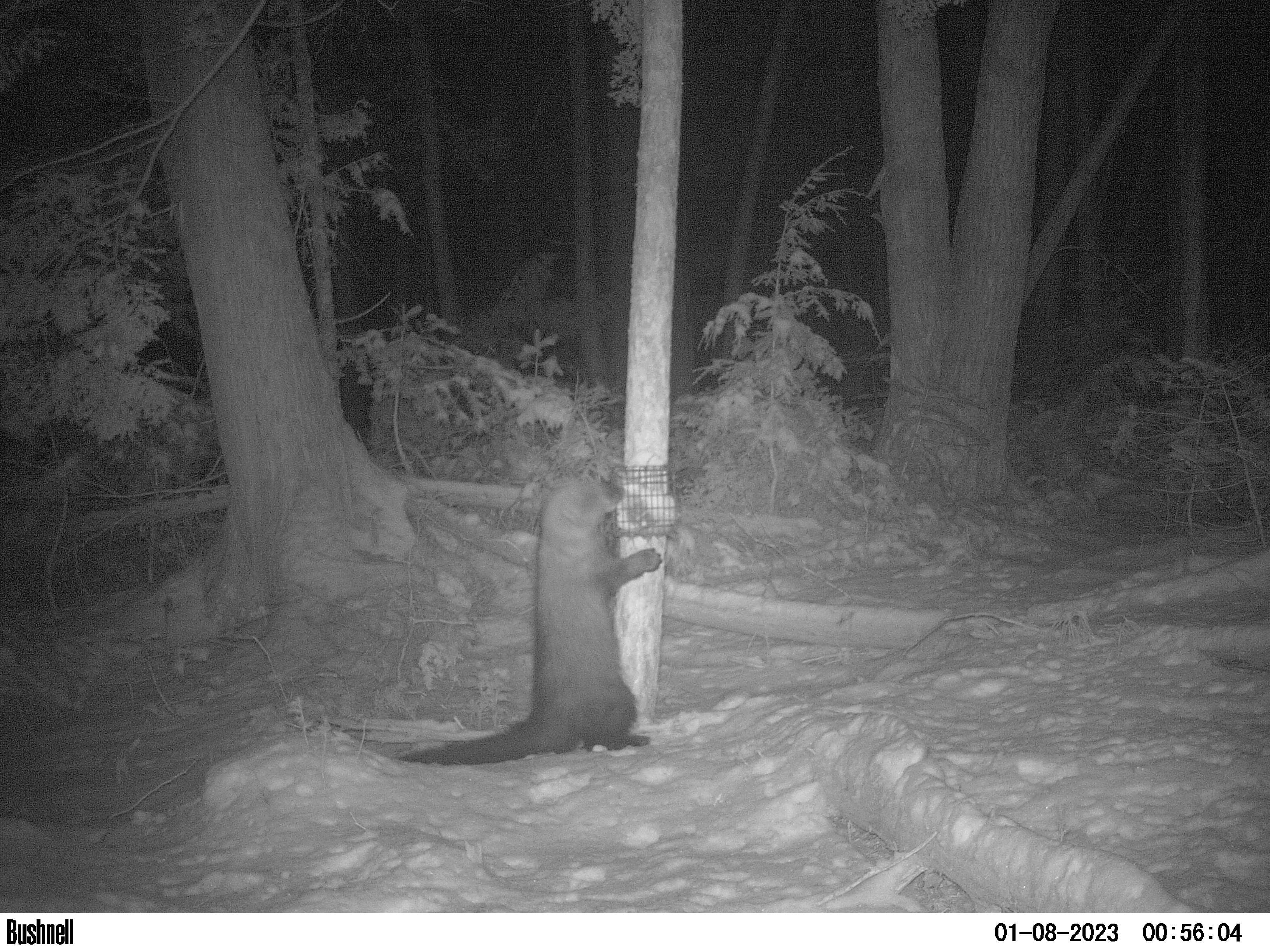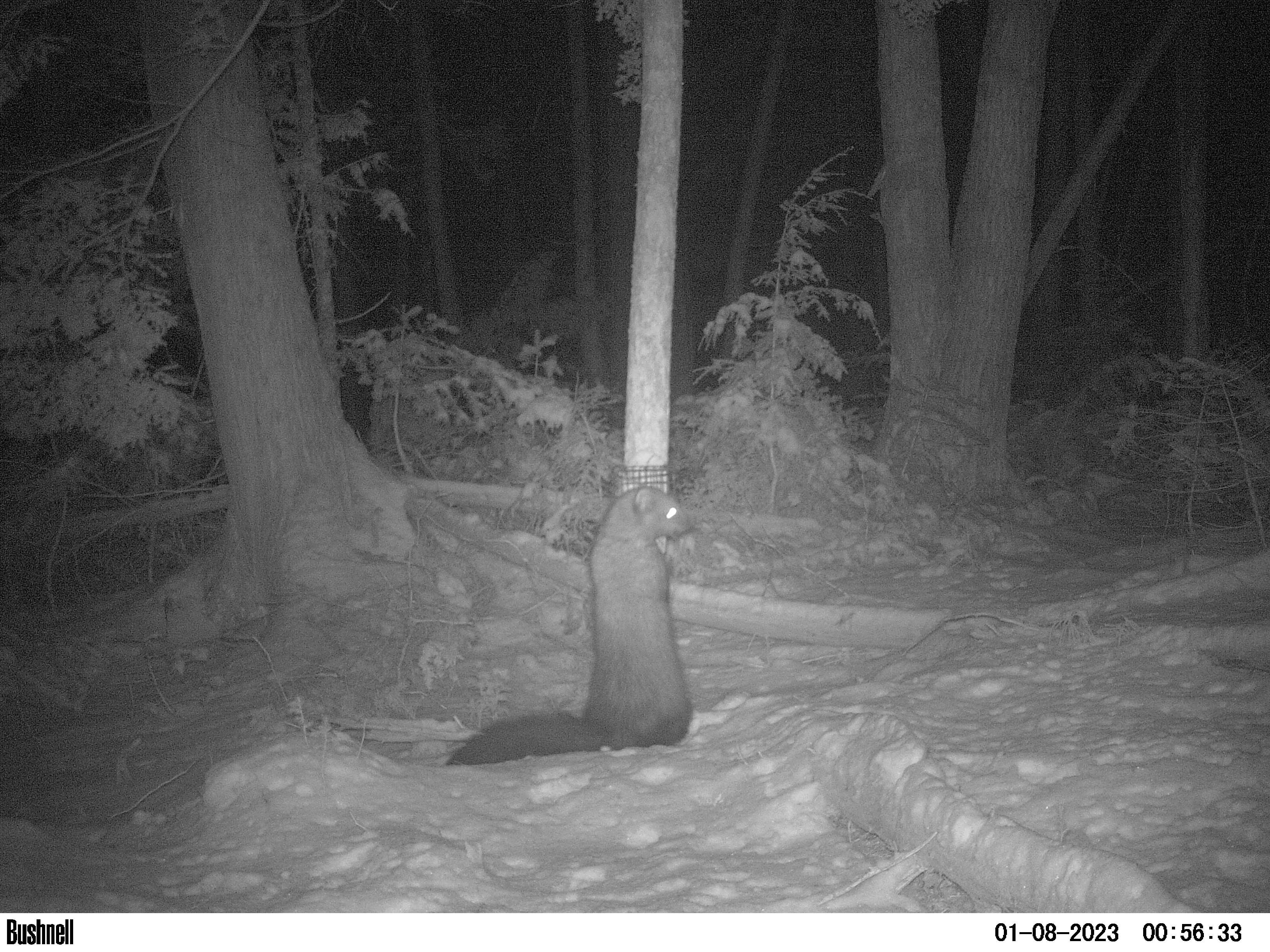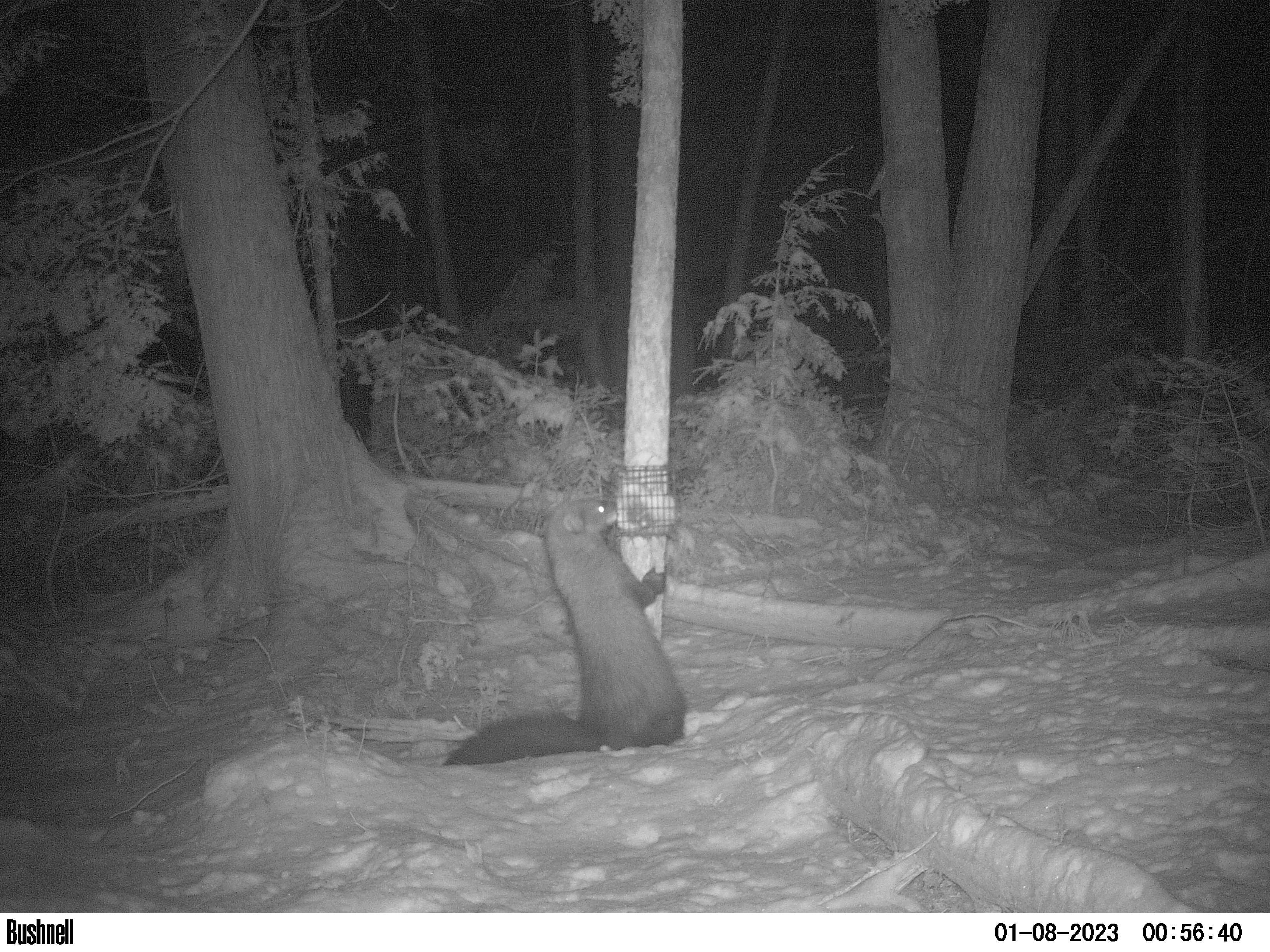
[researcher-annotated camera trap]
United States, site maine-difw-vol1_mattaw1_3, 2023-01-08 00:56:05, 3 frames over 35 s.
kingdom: Animalia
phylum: Chordata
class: Mammalia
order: Carnivora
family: Mustelidae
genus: Pekania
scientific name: Pekania pennanti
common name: fisher